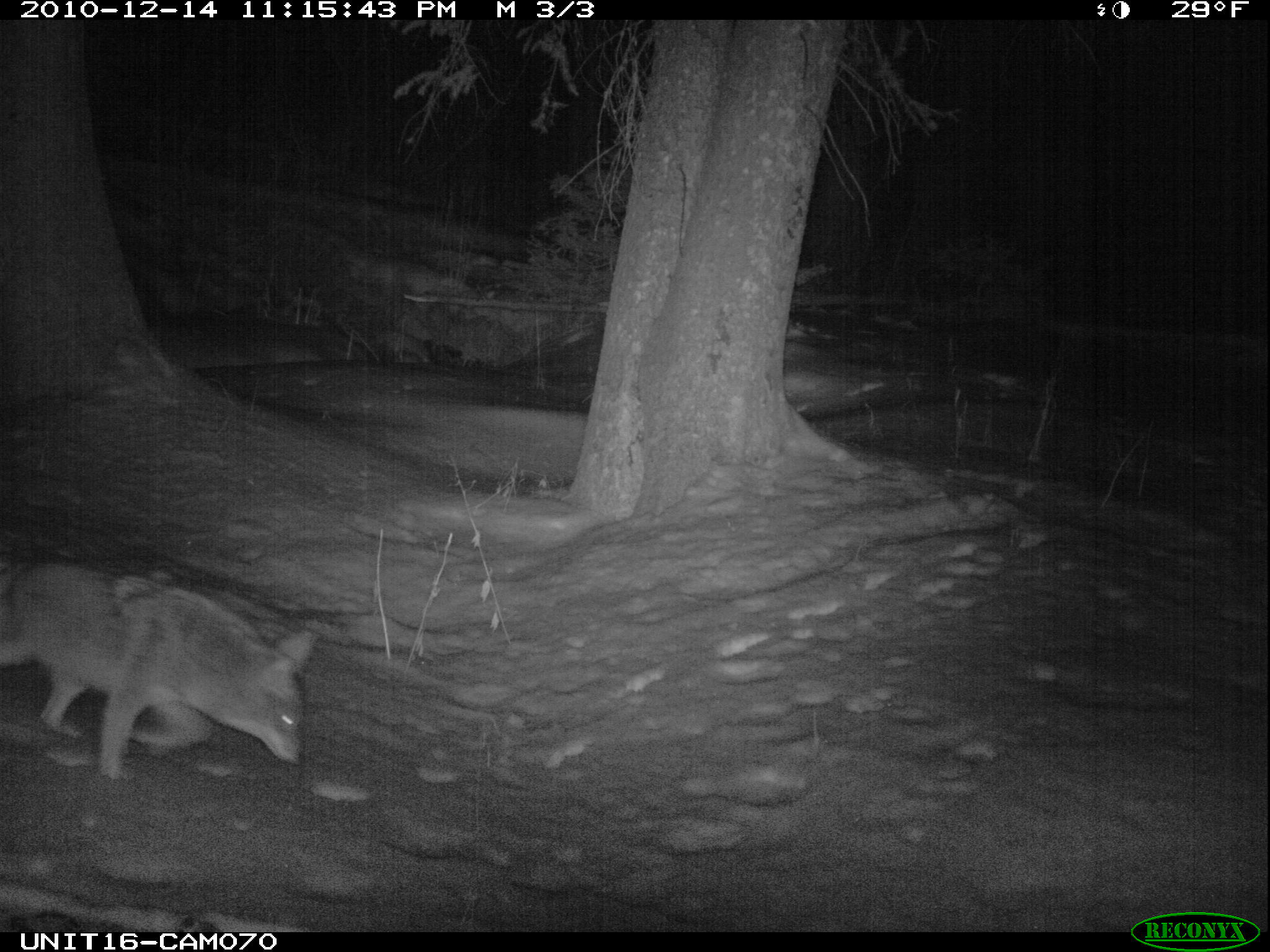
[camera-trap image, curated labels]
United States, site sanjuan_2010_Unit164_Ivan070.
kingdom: Animalia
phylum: Chordata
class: Mammalia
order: Carnivora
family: Canidae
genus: Canis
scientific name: Canis latrans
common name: coyote